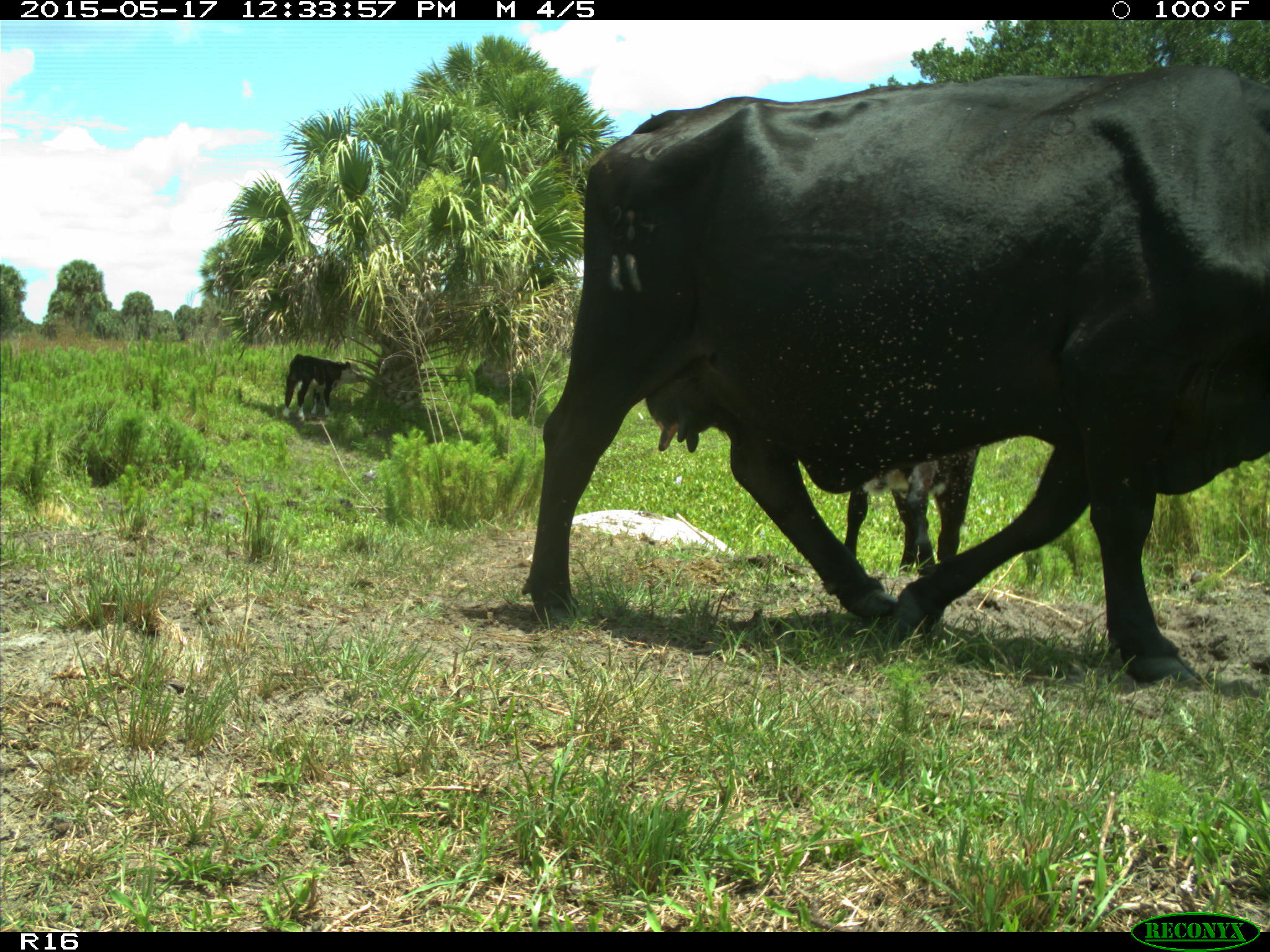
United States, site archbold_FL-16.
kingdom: Animalia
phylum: Chordata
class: Mammalia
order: Artiodactyla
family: Bovidae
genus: Bos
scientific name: Bos taurus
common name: domestic cow